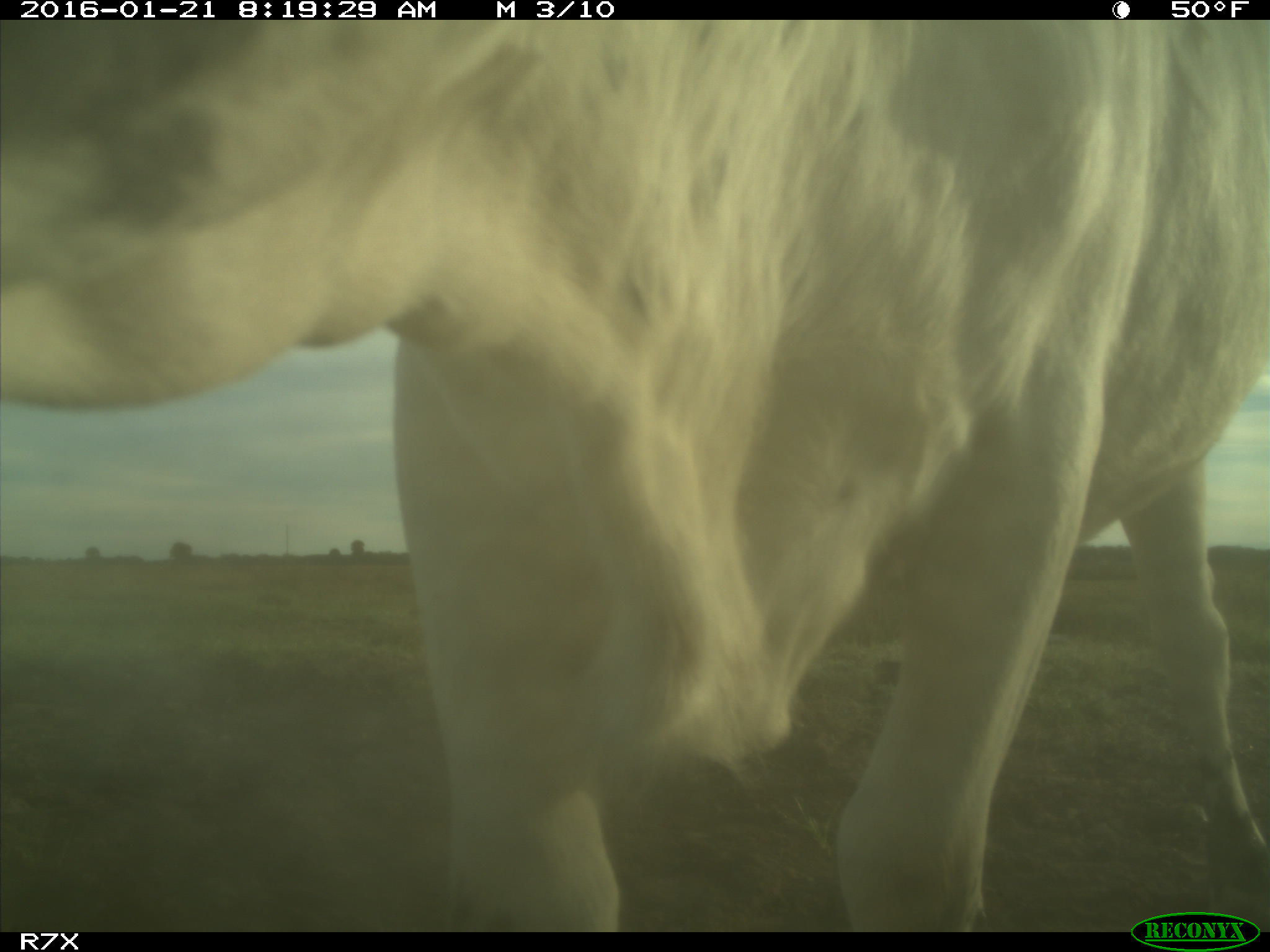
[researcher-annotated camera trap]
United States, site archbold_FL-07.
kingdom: Animalia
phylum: Chordata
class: Mammalia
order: Artiodactyla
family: Bovidae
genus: Bos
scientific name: Bos taurus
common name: domestic cow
Bos taurus (domestic cow).